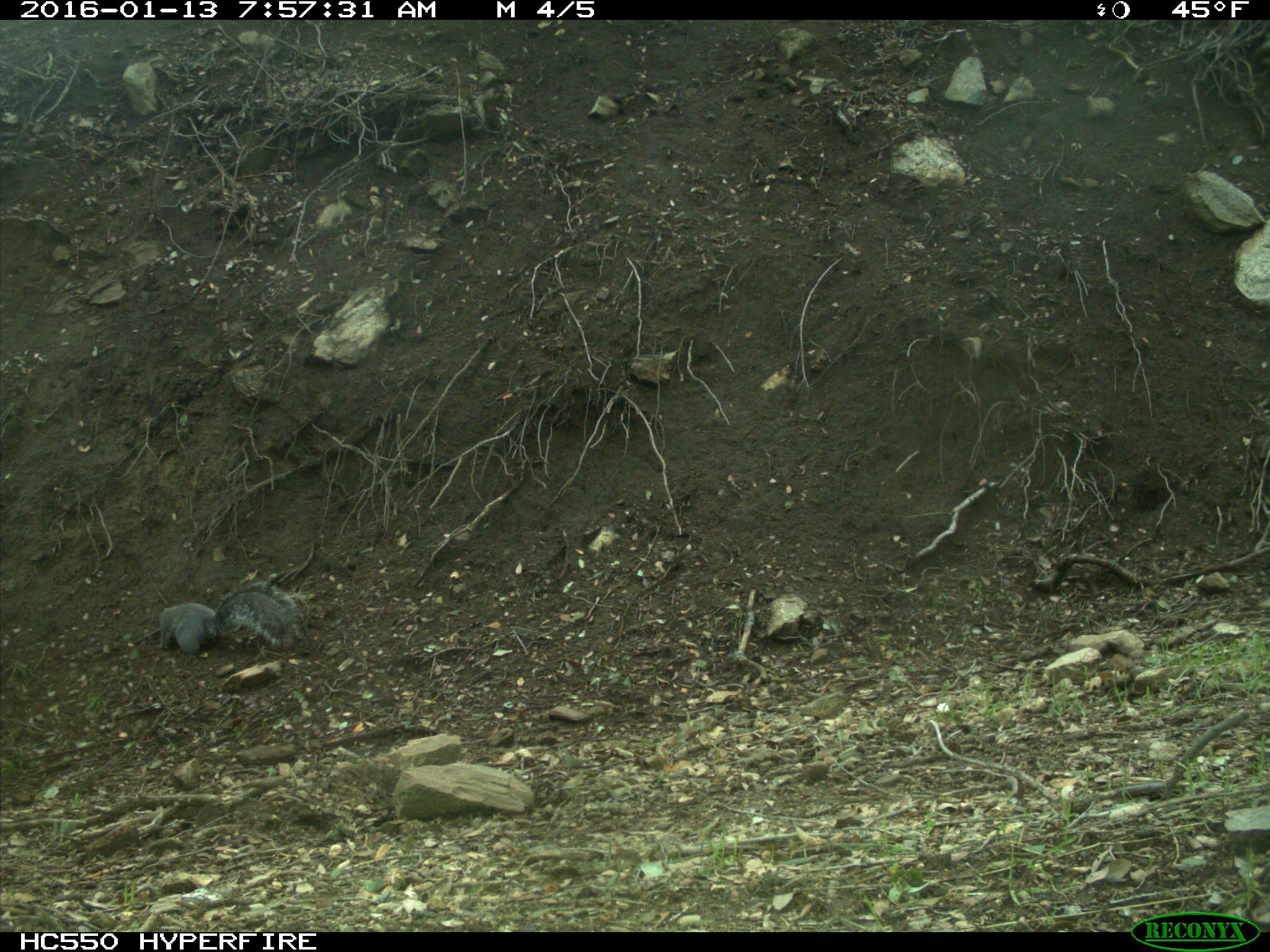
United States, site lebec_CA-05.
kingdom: Animalia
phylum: Chordata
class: Mammalia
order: Rodentia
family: Sciuridae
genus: Sciurus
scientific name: Sciurus carolinensis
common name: eastern gray squirrel